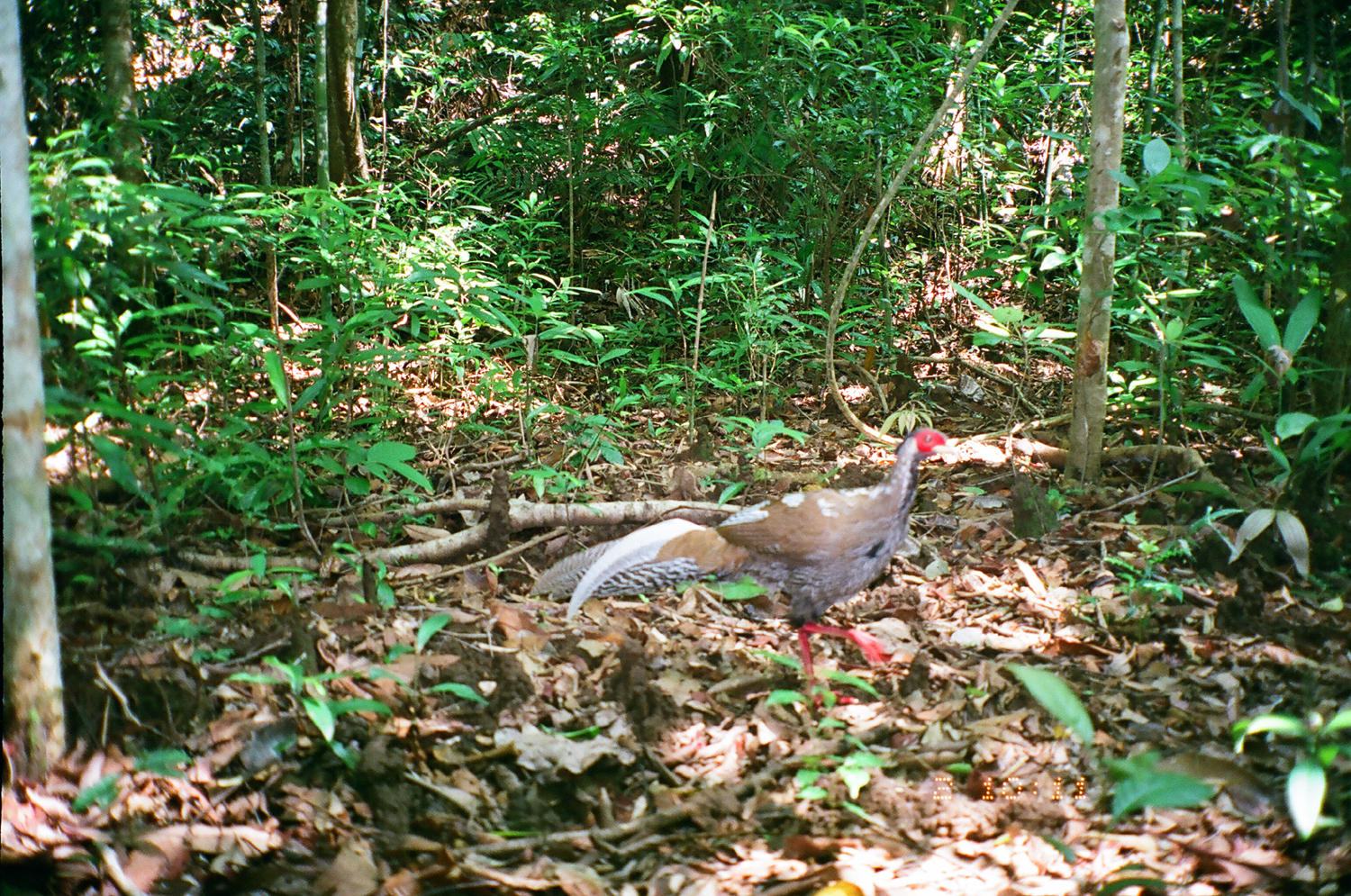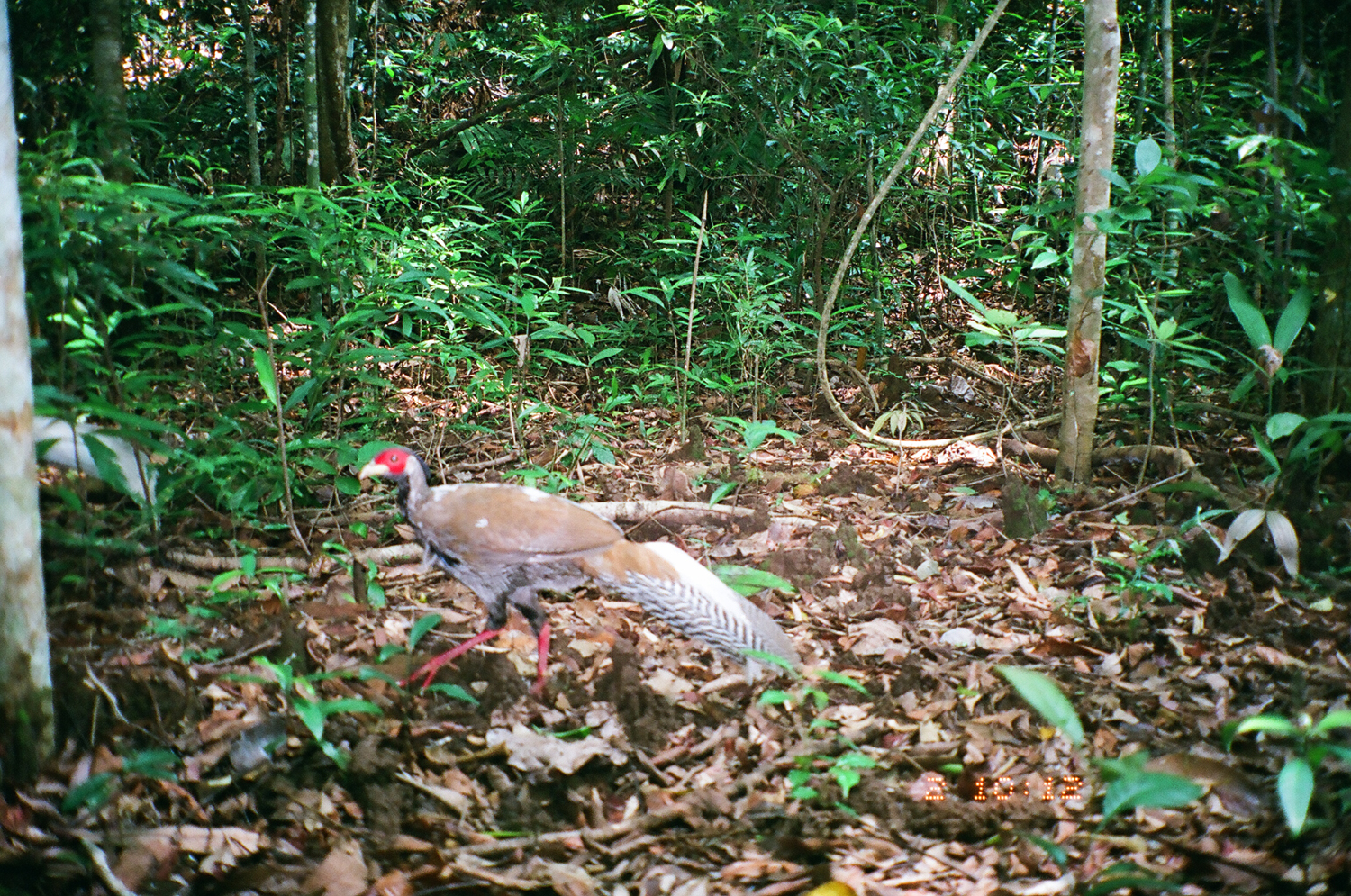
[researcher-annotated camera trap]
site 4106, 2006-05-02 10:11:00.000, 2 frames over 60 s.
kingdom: Animalia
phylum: Chordata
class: Aves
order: Galliformes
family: Phasianidae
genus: Lophura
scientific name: Lophura nycthemera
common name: silver pheasant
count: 1